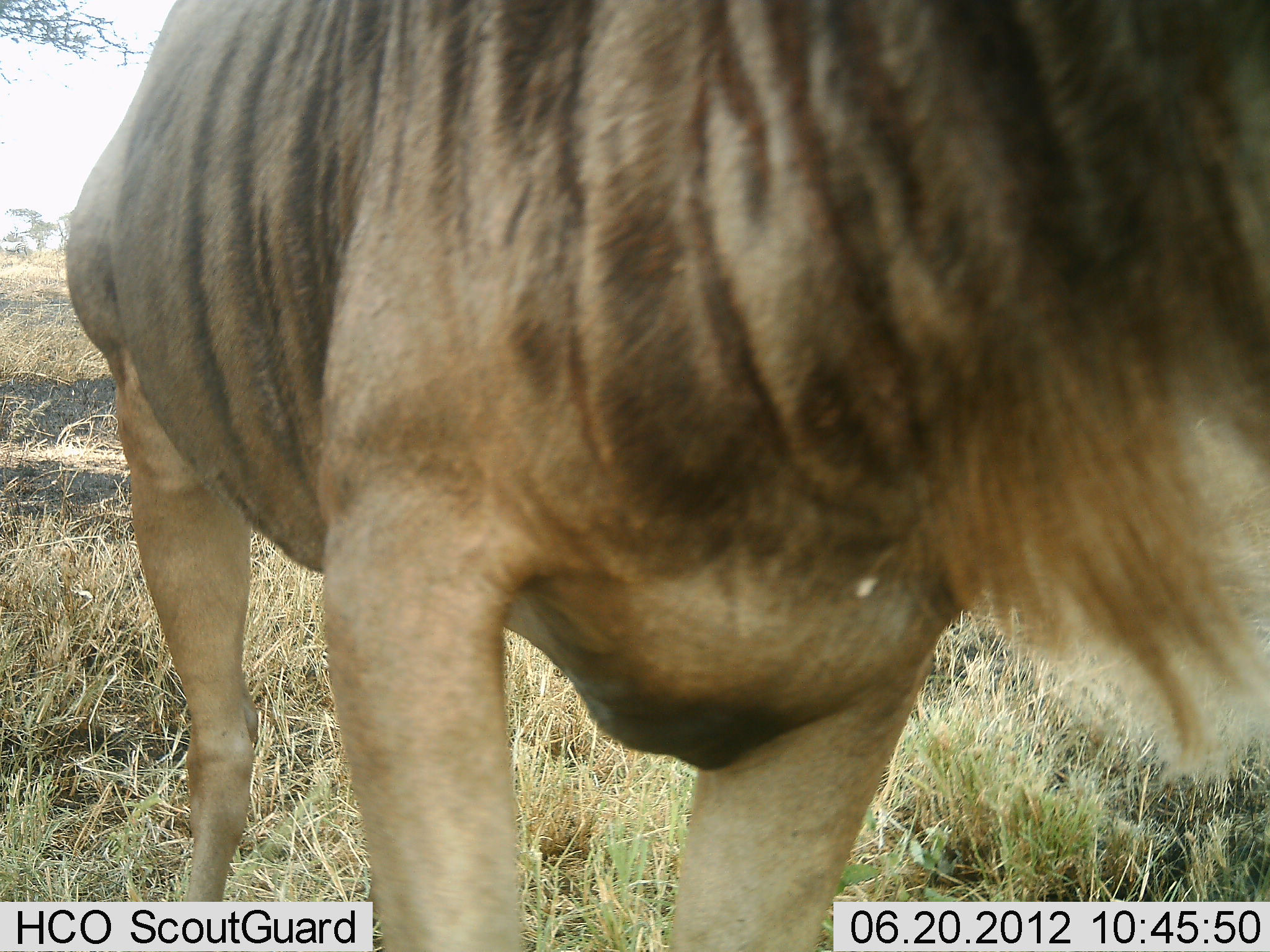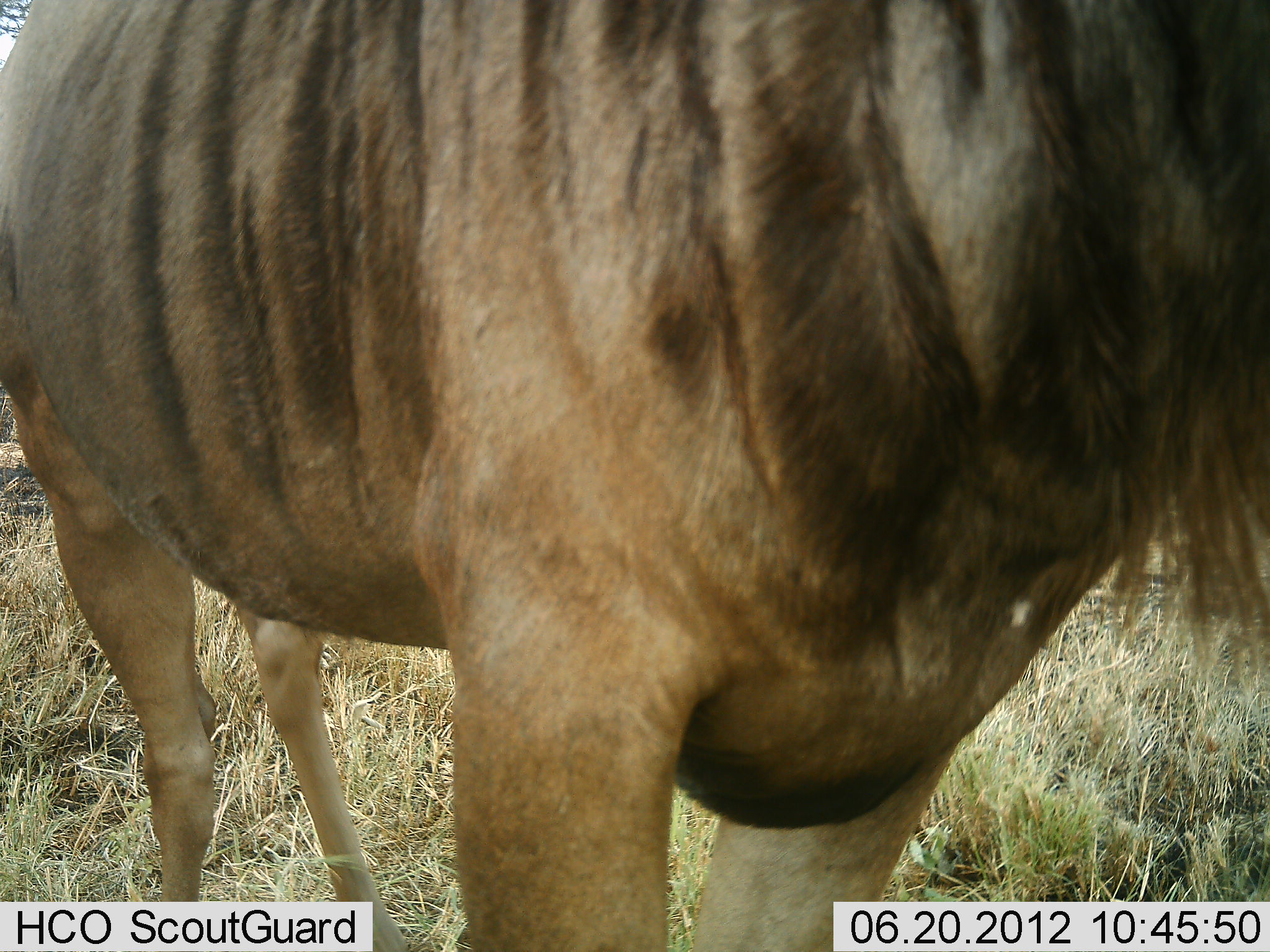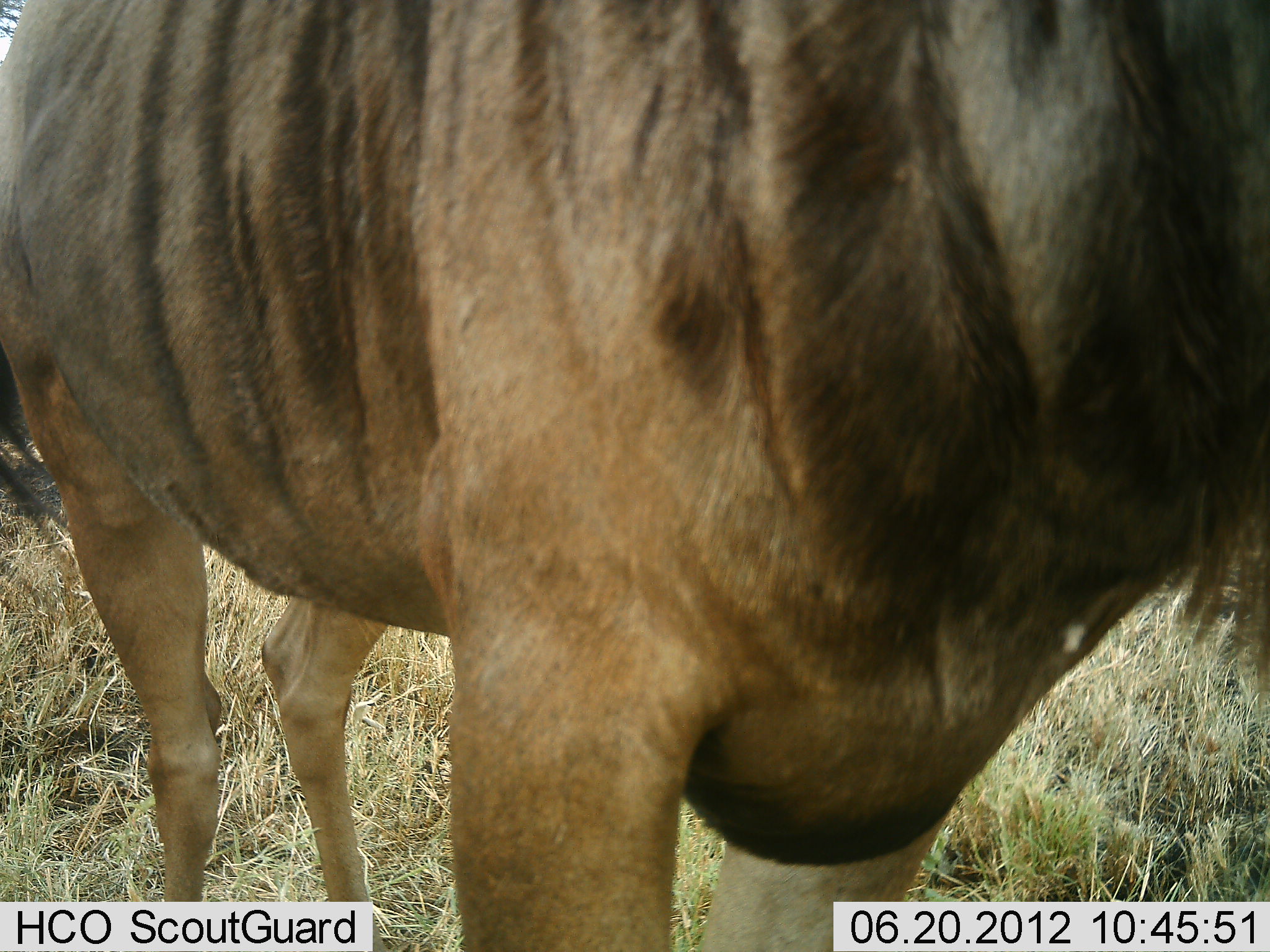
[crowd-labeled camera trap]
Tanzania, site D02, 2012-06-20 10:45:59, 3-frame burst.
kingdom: Animalia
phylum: Chordata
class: Mammalia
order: Artiodactyla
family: Bovidae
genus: Connochaetes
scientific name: Connochaetes taurinus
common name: blue wildebeest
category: wildebeest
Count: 1.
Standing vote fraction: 60%.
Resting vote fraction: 0%.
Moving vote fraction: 40%.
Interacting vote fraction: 0%.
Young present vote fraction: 0%.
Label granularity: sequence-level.